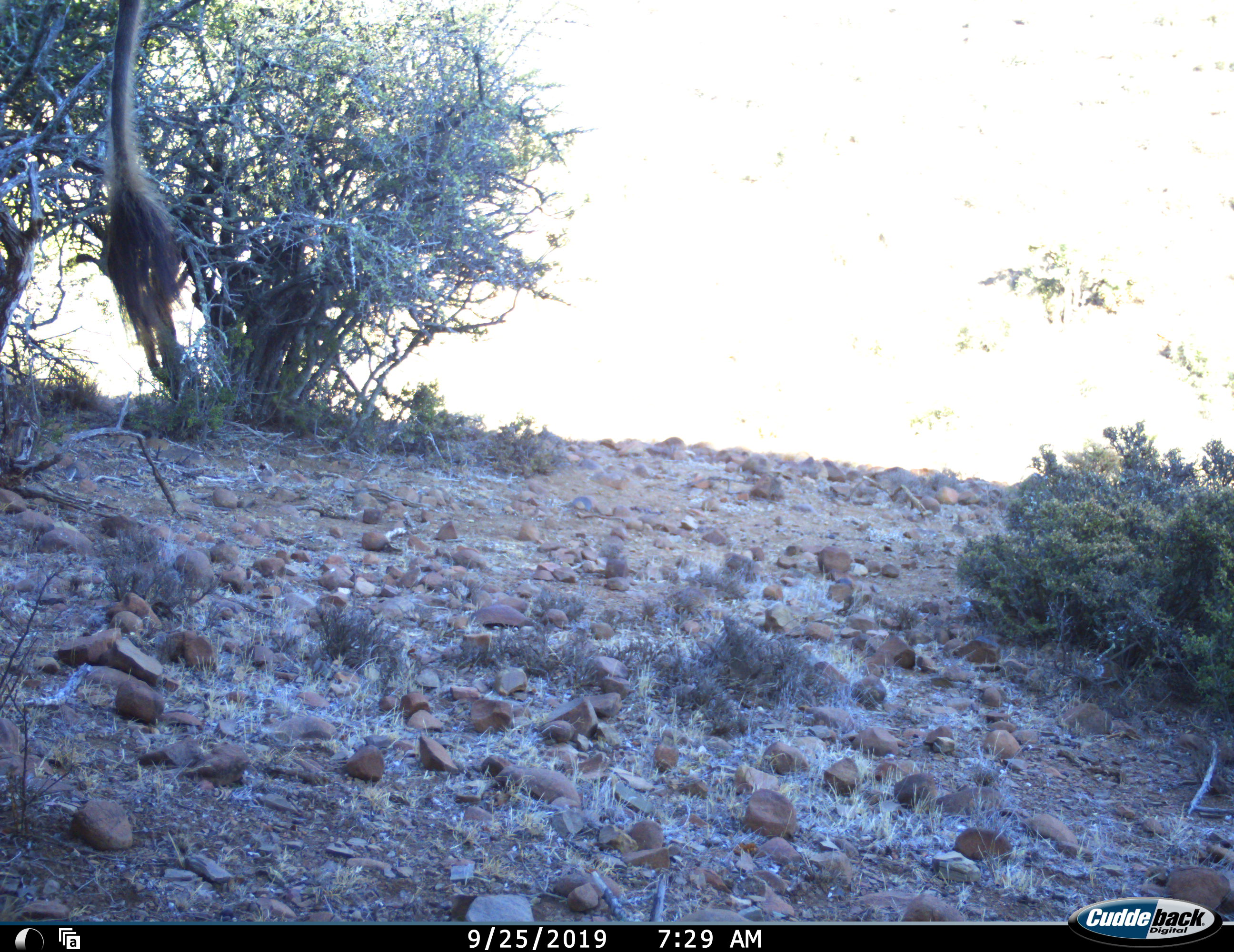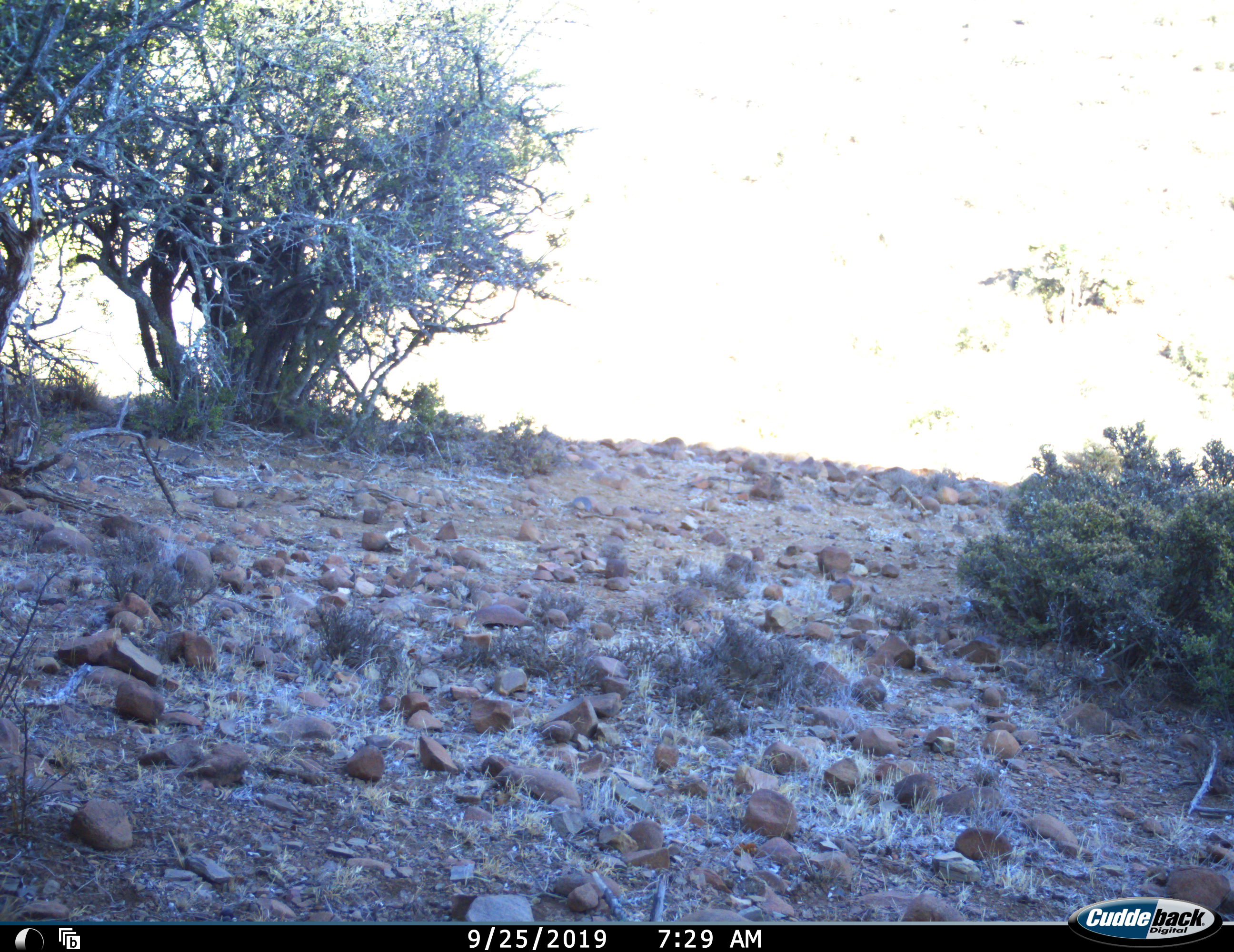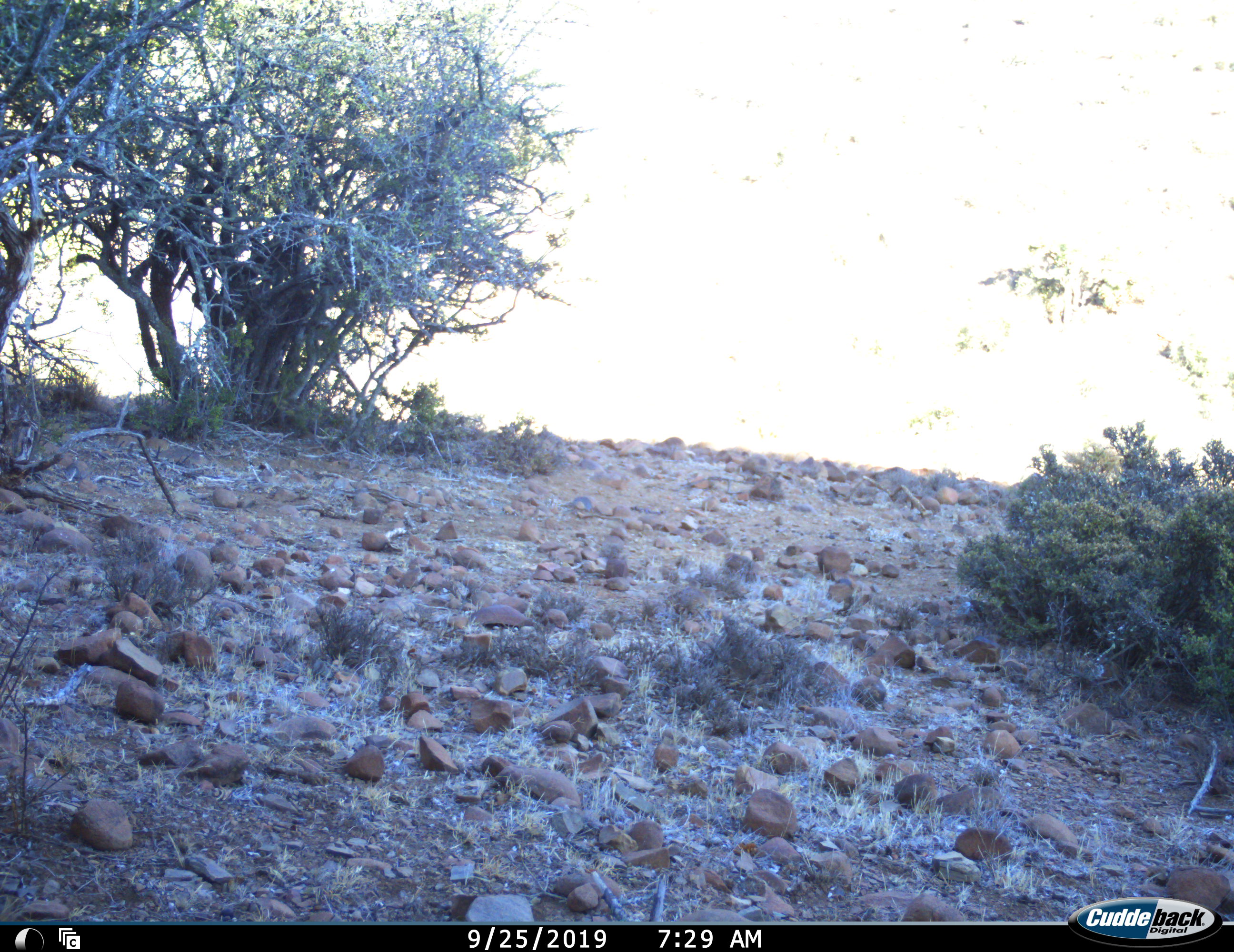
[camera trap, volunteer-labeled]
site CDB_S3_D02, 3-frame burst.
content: unidentified animal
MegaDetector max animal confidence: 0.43